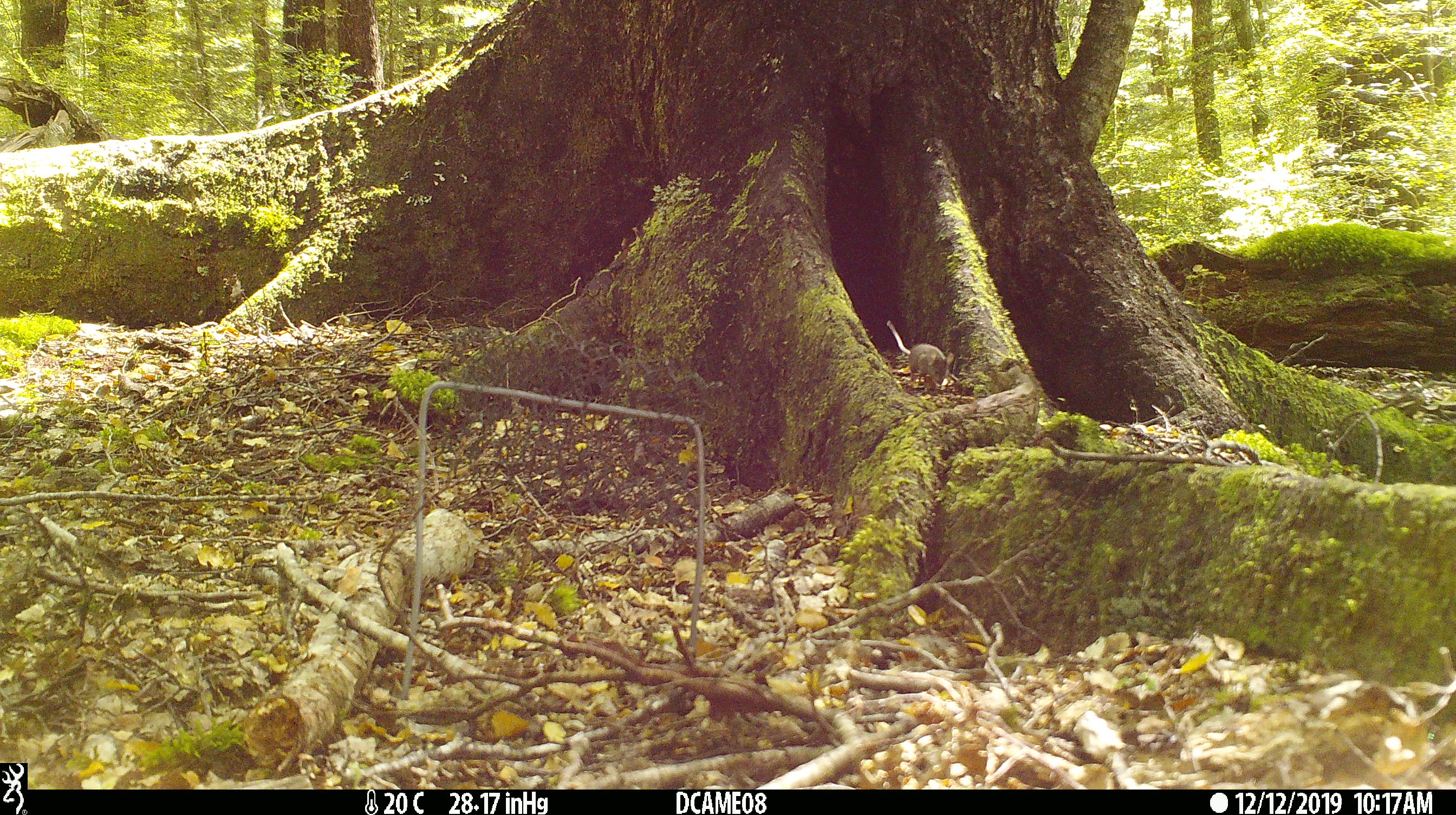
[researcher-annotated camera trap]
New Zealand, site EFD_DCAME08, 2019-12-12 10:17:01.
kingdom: Animalia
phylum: Chordata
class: Mammalia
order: Rodentia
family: Muridae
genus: Mus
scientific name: Mus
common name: mouse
Mouse (Mus).